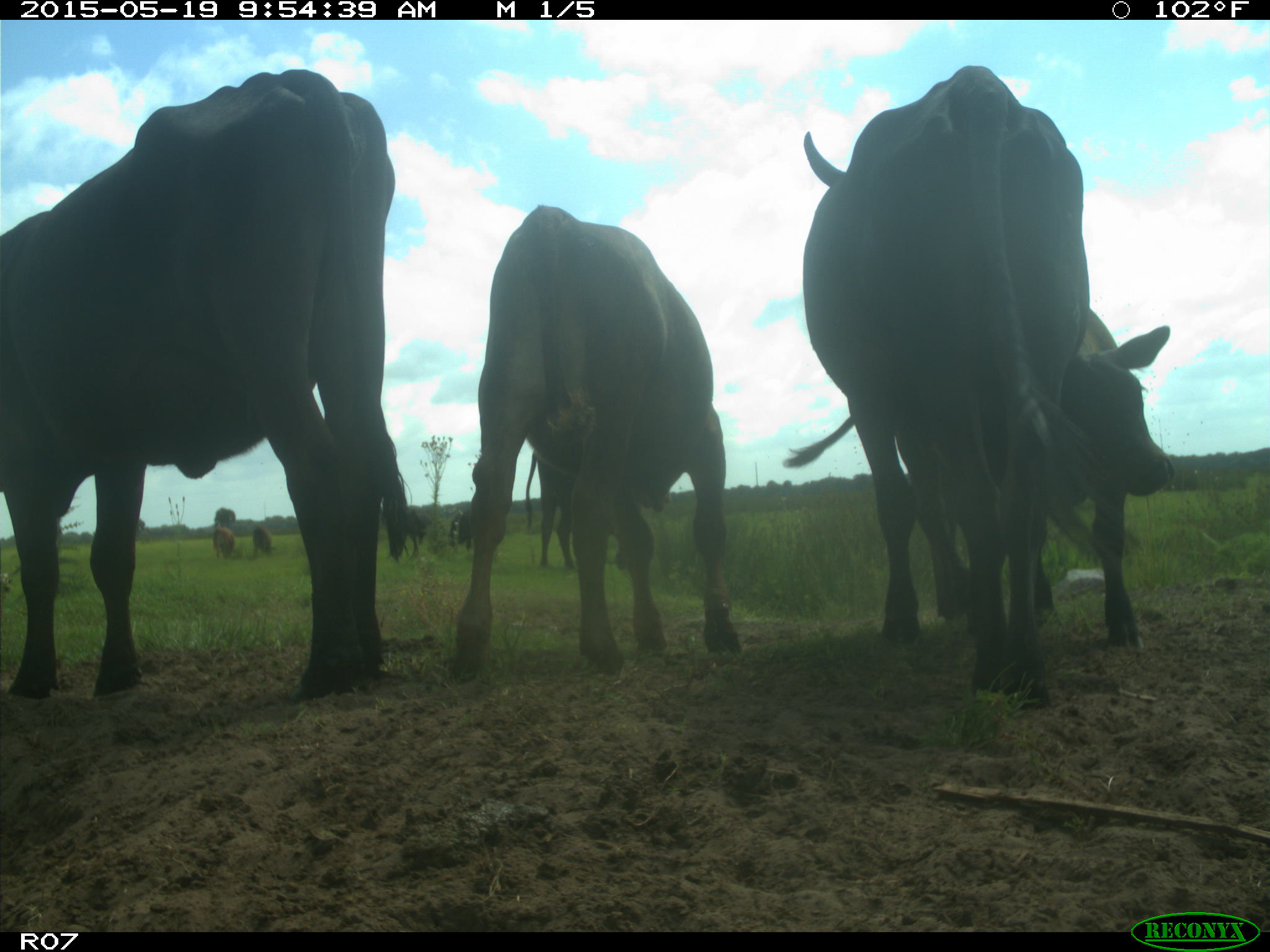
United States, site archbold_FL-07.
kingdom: Animalia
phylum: Chordata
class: Mammalia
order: Artiodactyla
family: Bovidae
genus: Bos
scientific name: Bos taurus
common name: domestic cow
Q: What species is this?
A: Bos taurus (domestic cow).